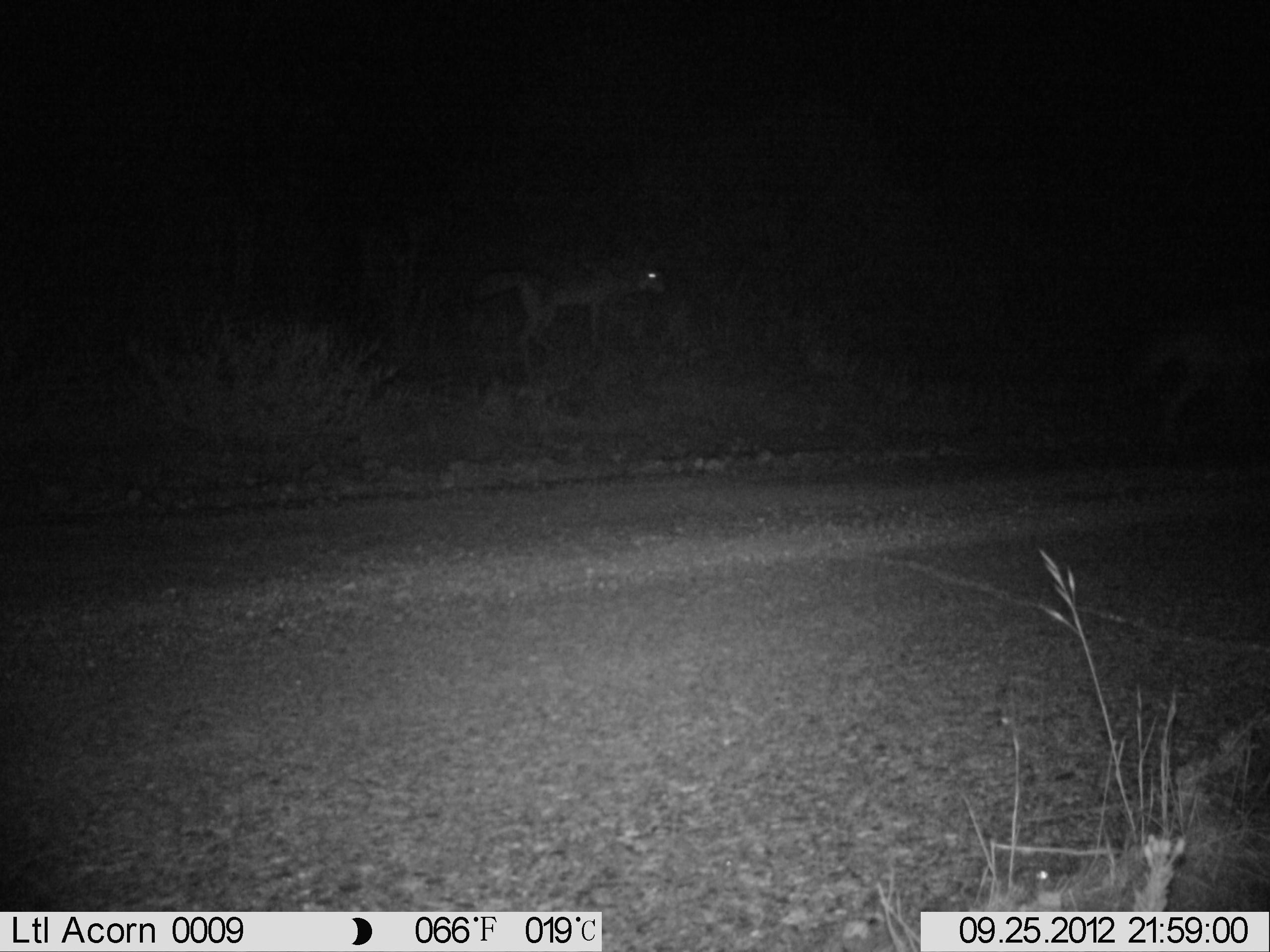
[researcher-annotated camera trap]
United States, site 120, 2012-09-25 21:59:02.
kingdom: Animalia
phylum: Chordata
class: Mammalia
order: Carnivora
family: Canidae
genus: Canis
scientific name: Canis latrans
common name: coyote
Coyote (Canis latrans).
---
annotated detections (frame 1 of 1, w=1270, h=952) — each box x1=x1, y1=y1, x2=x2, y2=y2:
coyote: x1=470, y1=243, x2=676, y2=370